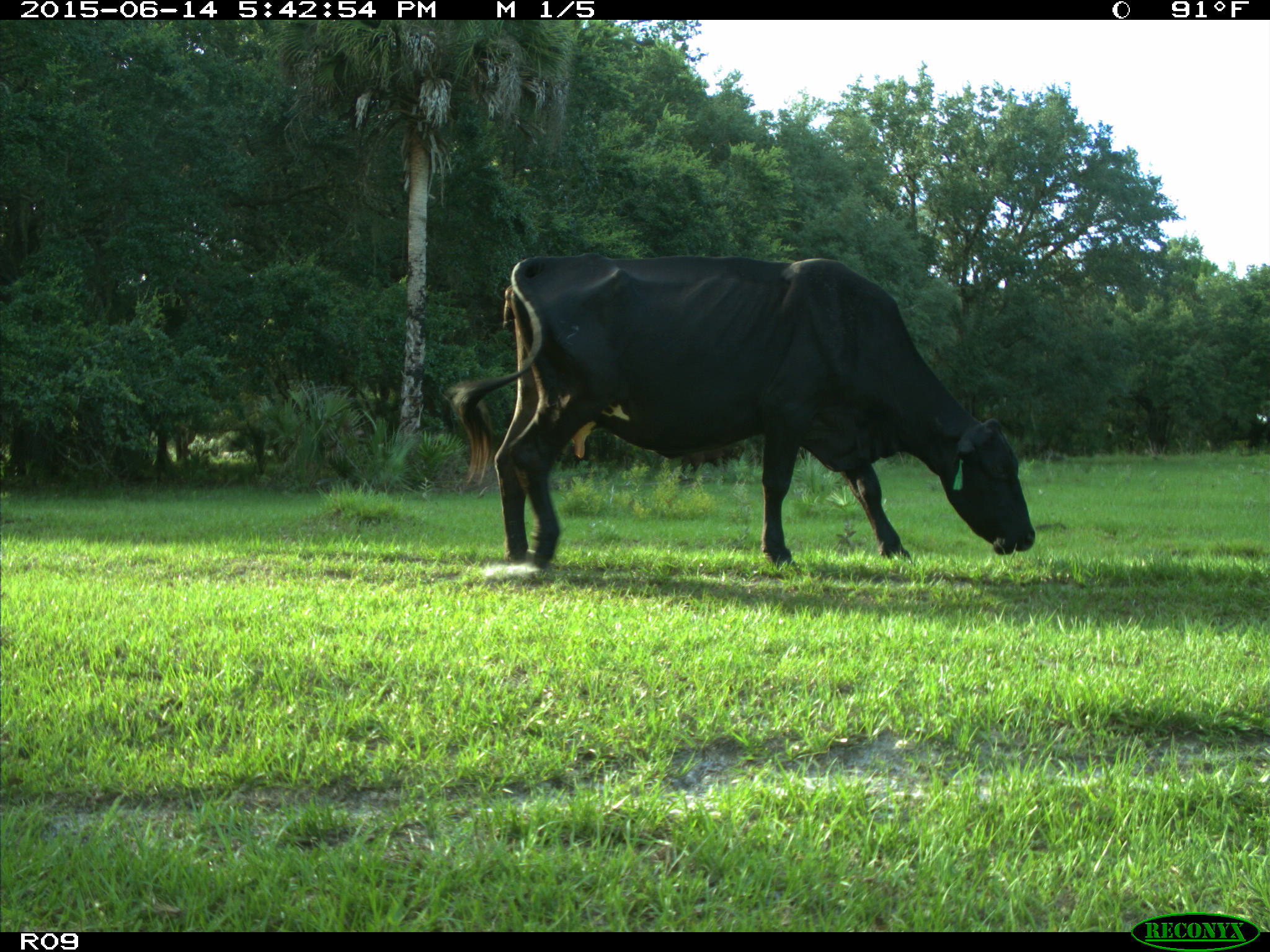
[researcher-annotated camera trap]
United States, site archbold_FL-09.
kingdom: Animalia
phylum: Chordata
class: Mammalia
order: Artiodactyla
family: Bovidae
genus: Bos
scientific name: Bos taurus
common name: domestic cow